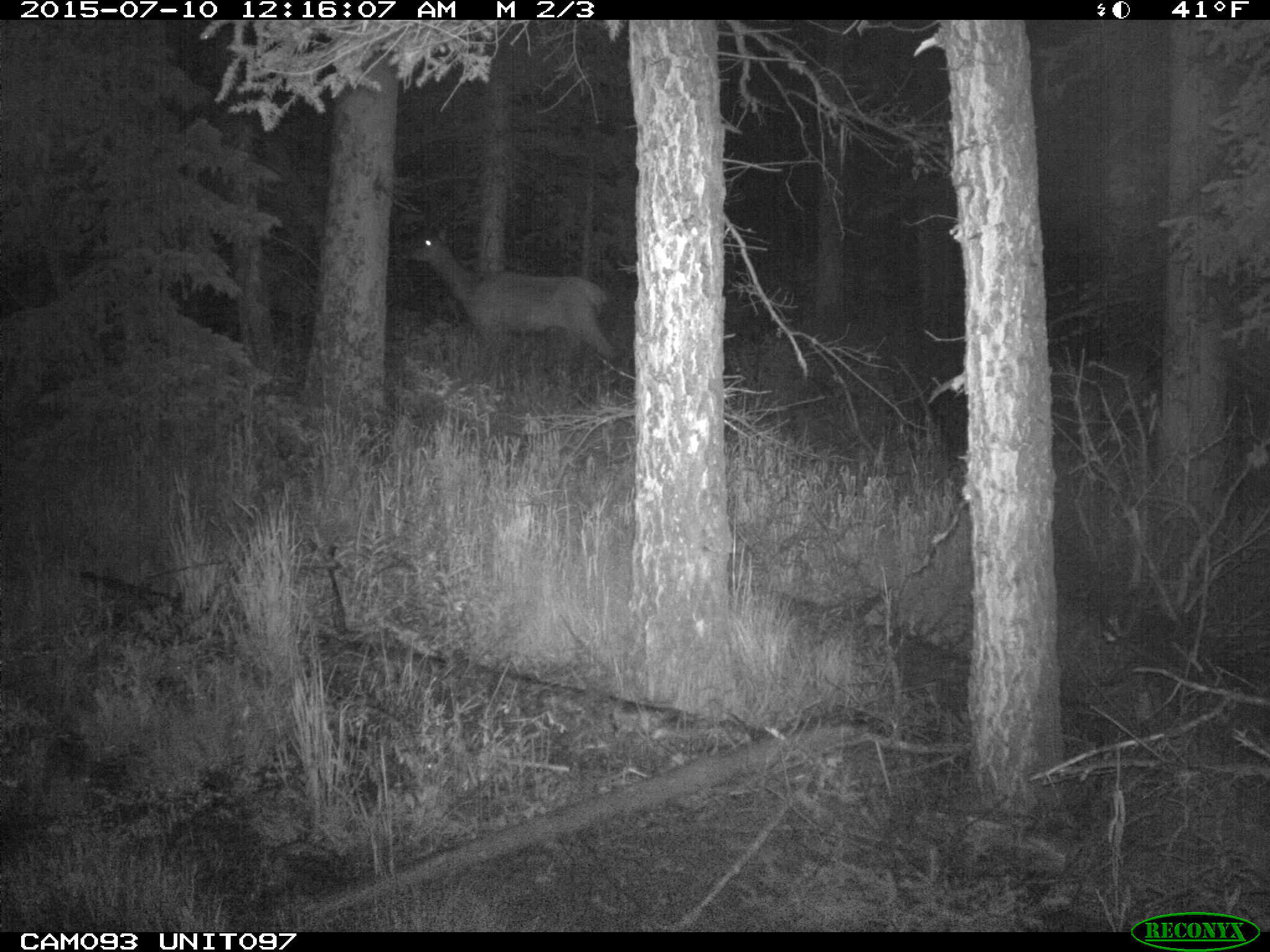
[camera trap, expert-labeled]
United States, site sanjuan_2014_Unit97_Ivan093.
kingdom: Animalia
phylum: Chordata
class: Mammalia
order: Artiodactyla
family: Cervidae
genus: Cervus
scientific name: Cervus elaphus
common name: red deer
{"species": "Cervus elaphus (red deer)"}